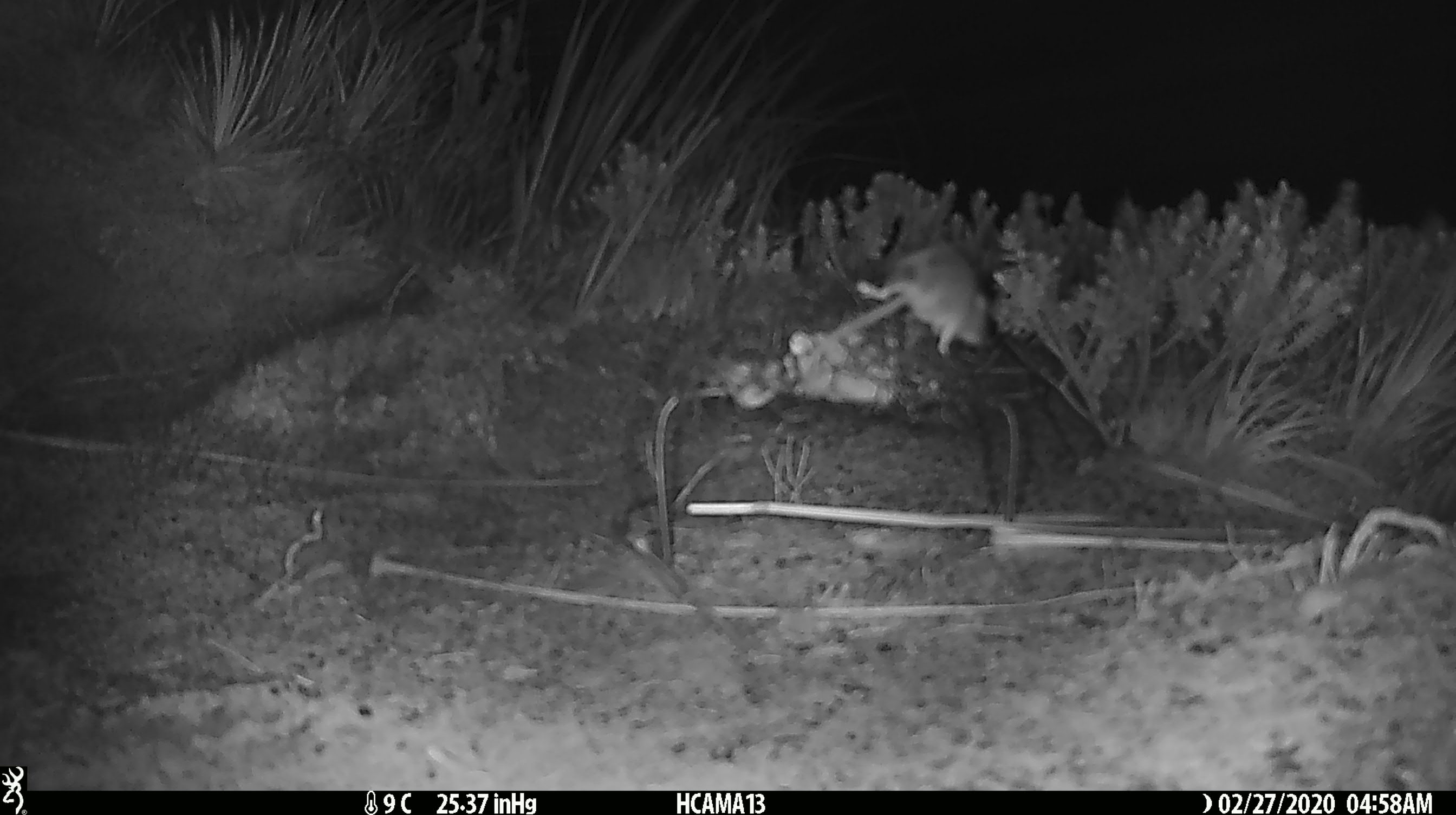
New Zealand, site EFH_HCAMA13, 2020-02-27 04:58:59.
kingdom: Animalia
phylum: Chordata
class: Mammalia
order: Rodentia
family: Muridae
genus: Mus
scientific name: Mus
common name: mouse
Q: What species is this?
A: Mouse (Mus).